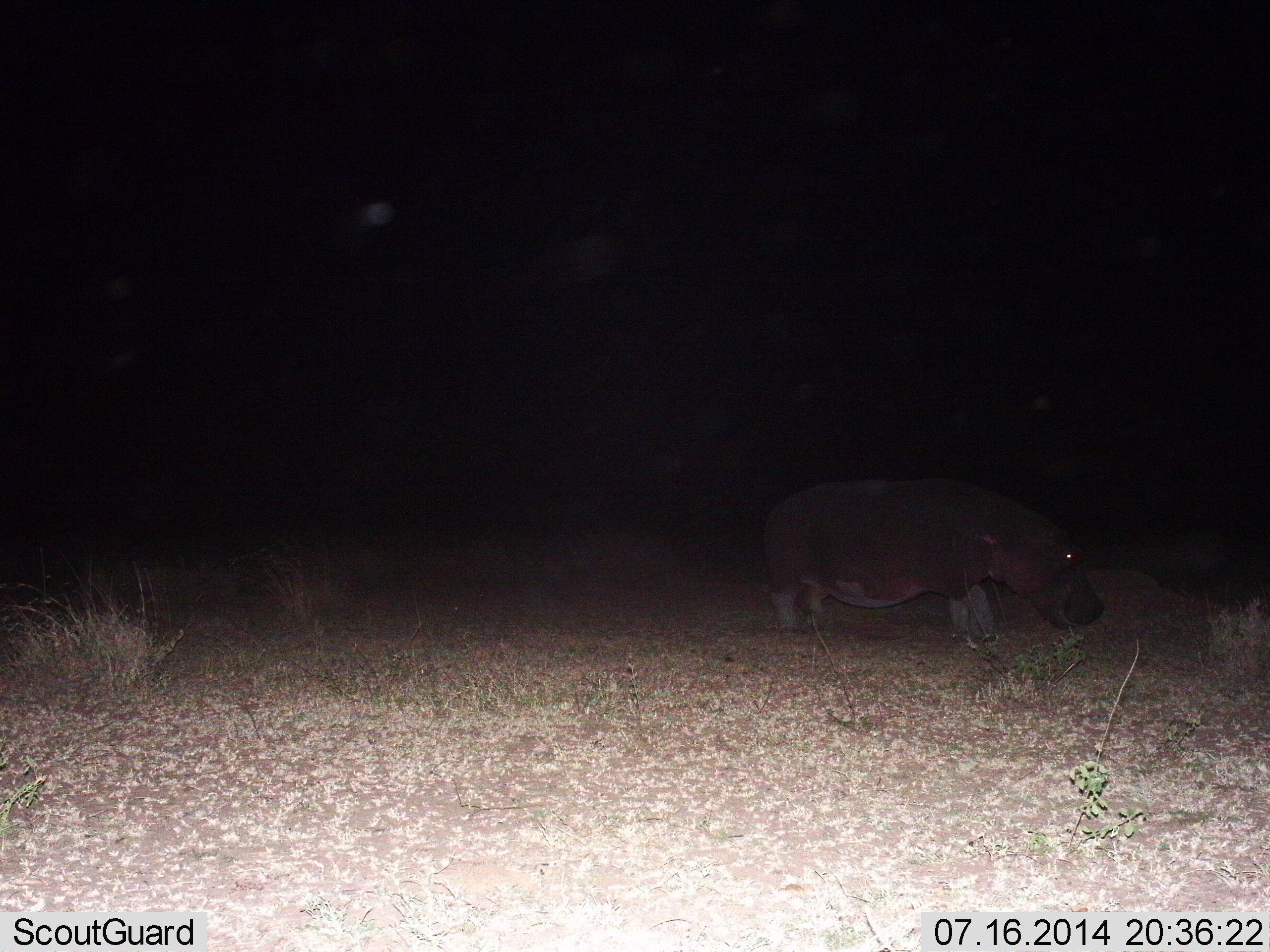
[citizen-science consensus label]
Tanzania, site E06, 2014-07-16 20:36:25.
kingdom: Animalia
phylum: Chordata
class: Mammalia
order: Artiodactyla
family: Hippopotamidae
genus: Hippopotamus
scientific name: Hippopotamus amphibius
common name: hippopotamus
Hippopotamus (Hippopotamus amphibius), count 1. Behavior (volunteer vote fractions): standing 70%, resting 0%, moving 30%, interacting 0%. Young present (vote fraction): 0%. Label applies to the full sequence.